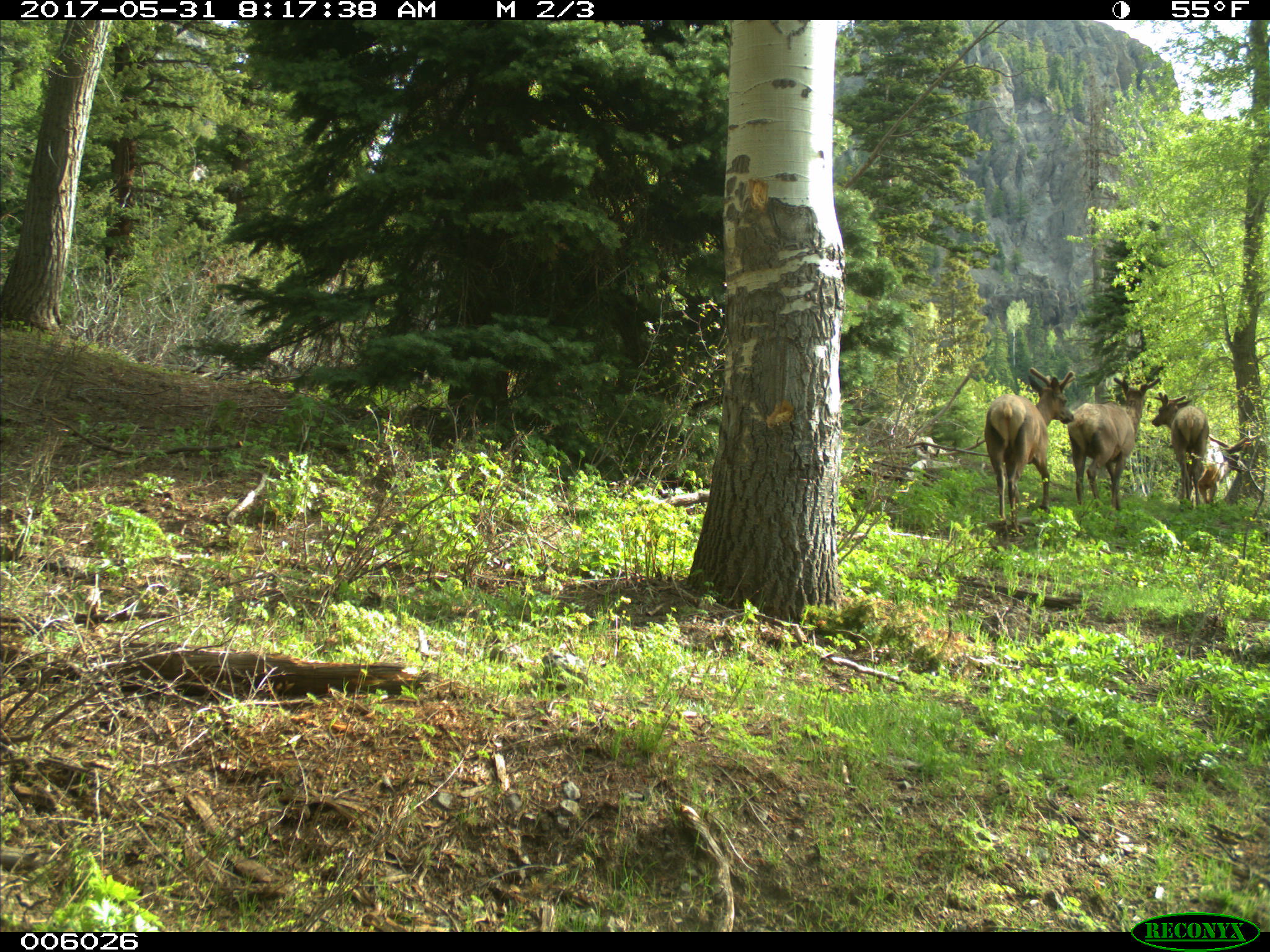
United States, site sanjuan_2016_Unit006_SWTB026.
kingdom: Animalia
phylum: Chordata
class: Mammalia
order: Artiodactyla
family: Cervidae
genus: Cervus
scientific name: Cervus elaphus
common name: red deer